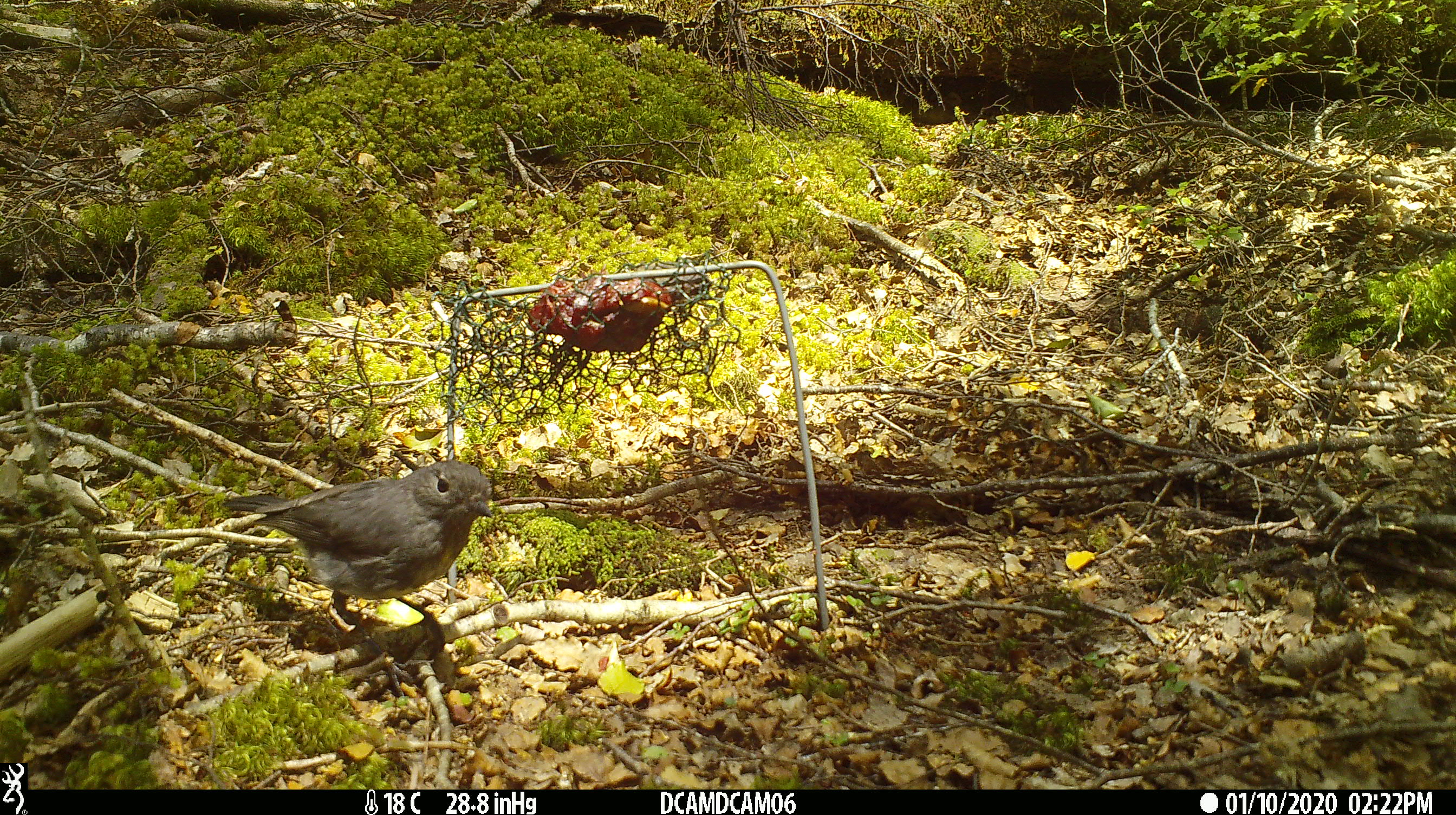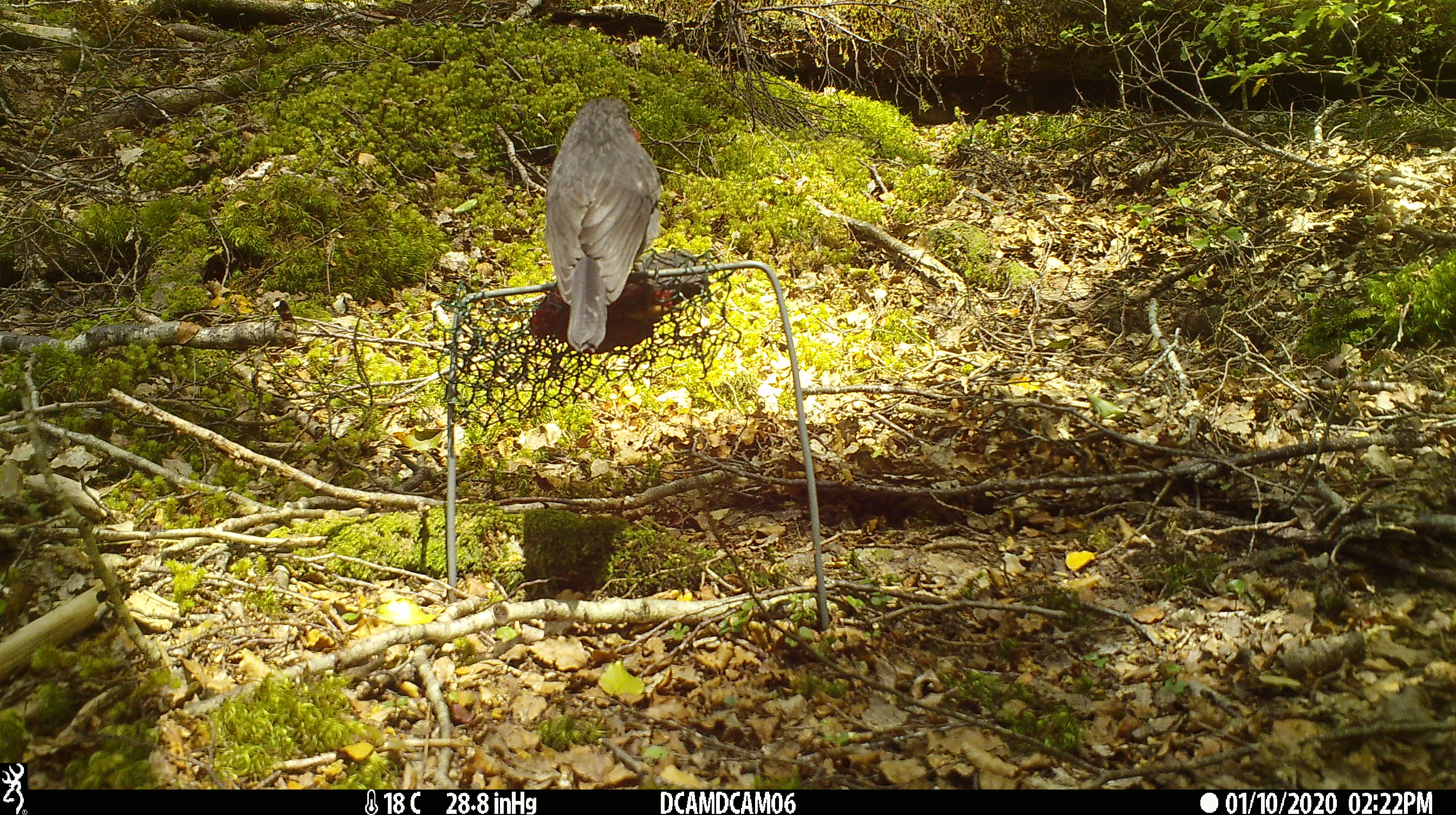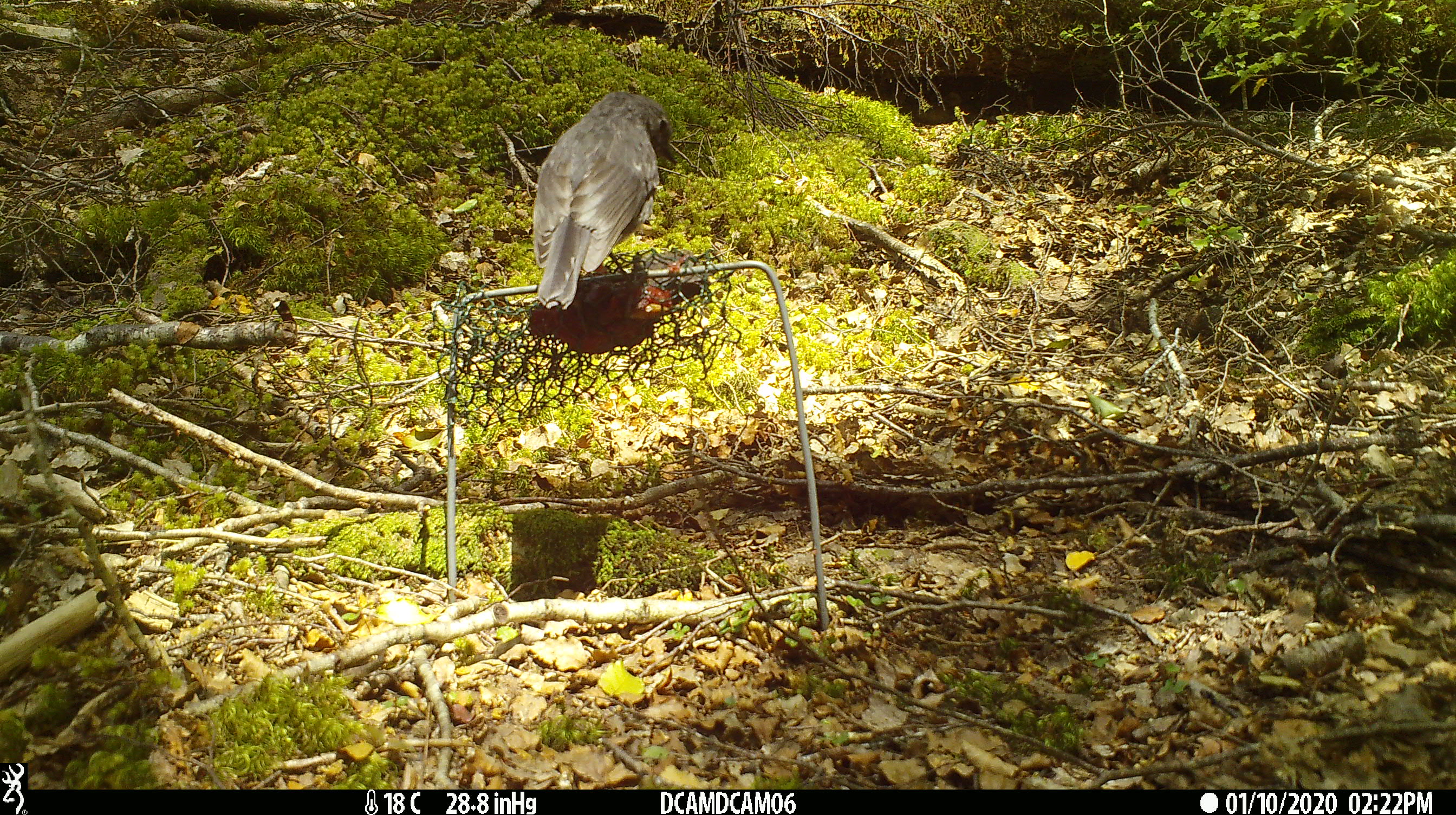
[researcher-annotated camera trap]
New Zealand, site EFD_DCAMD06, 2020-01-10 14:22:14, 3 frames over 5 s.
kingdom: Animalia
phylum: Chordata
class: Aves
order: Passeriformes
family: Petroicidae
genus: Petroica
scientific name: Petroica australis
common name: new zealand robin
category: robin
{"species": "robin (new zealand robin) (Petroica australis)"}